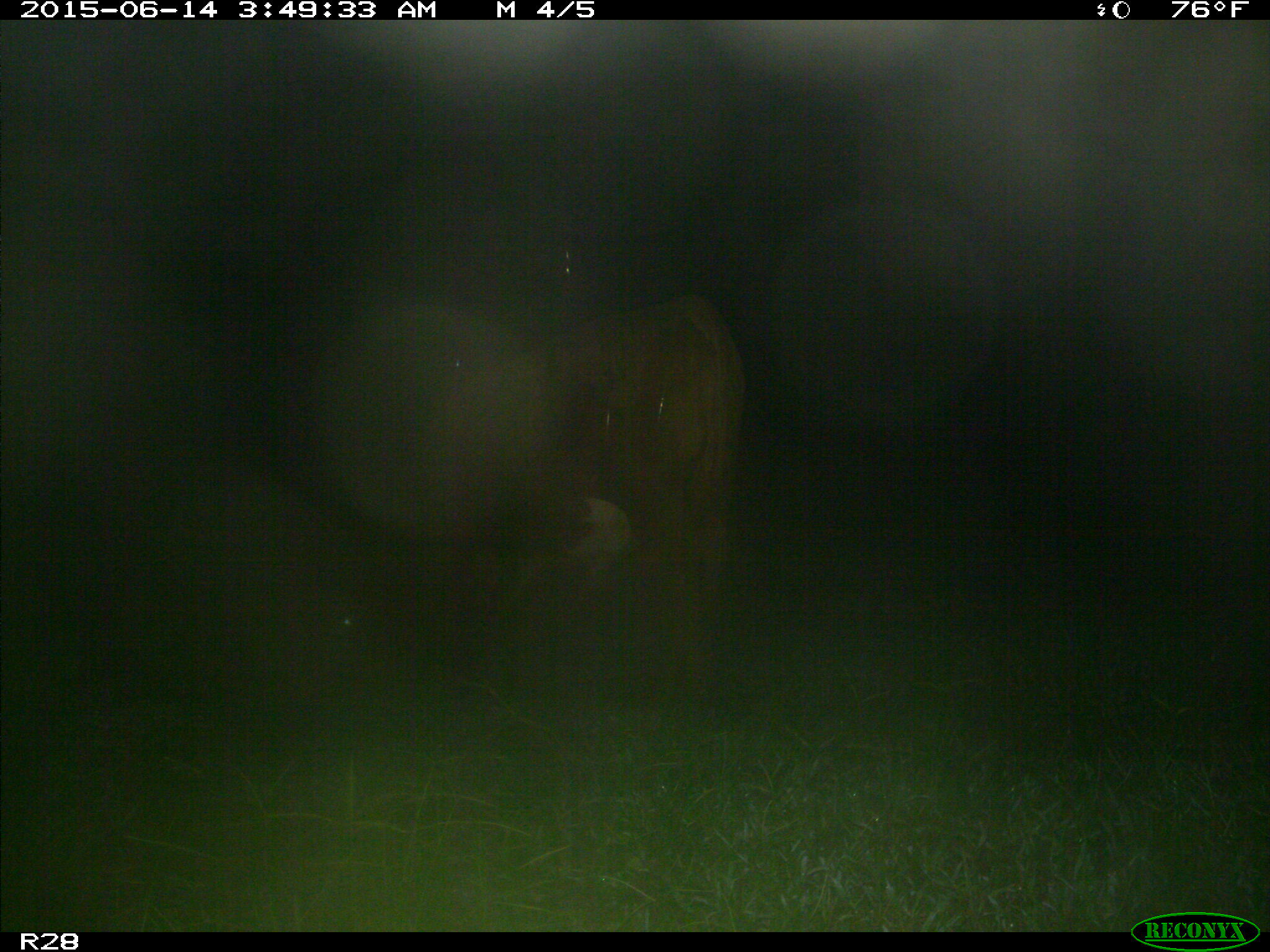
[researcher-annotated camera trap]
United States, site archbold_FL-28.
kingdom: Animalia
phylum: Chordata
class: Mammalia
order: Artiodactyla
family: Bovidae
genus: Bos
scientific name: Bos taurus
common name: domestic cow